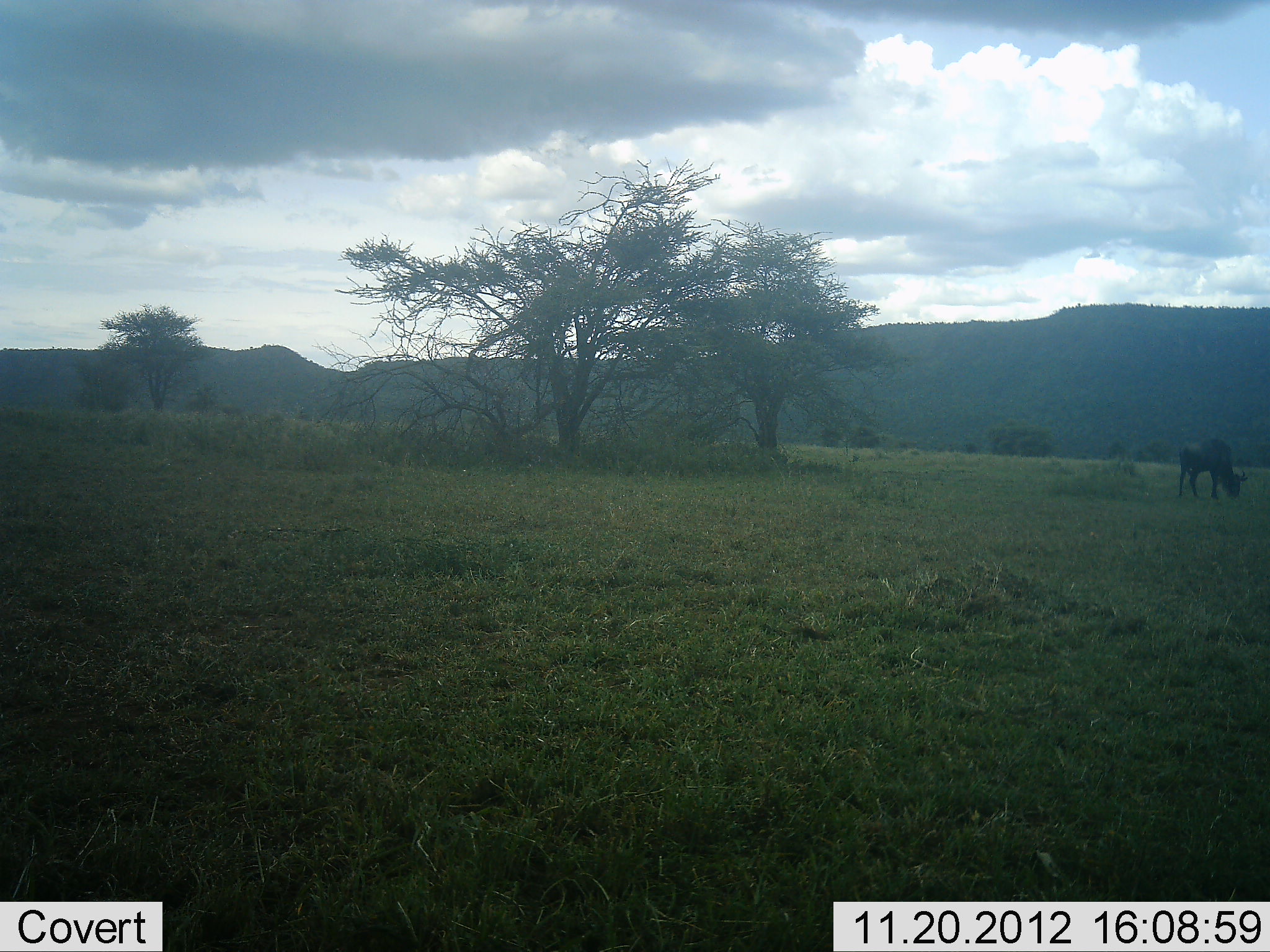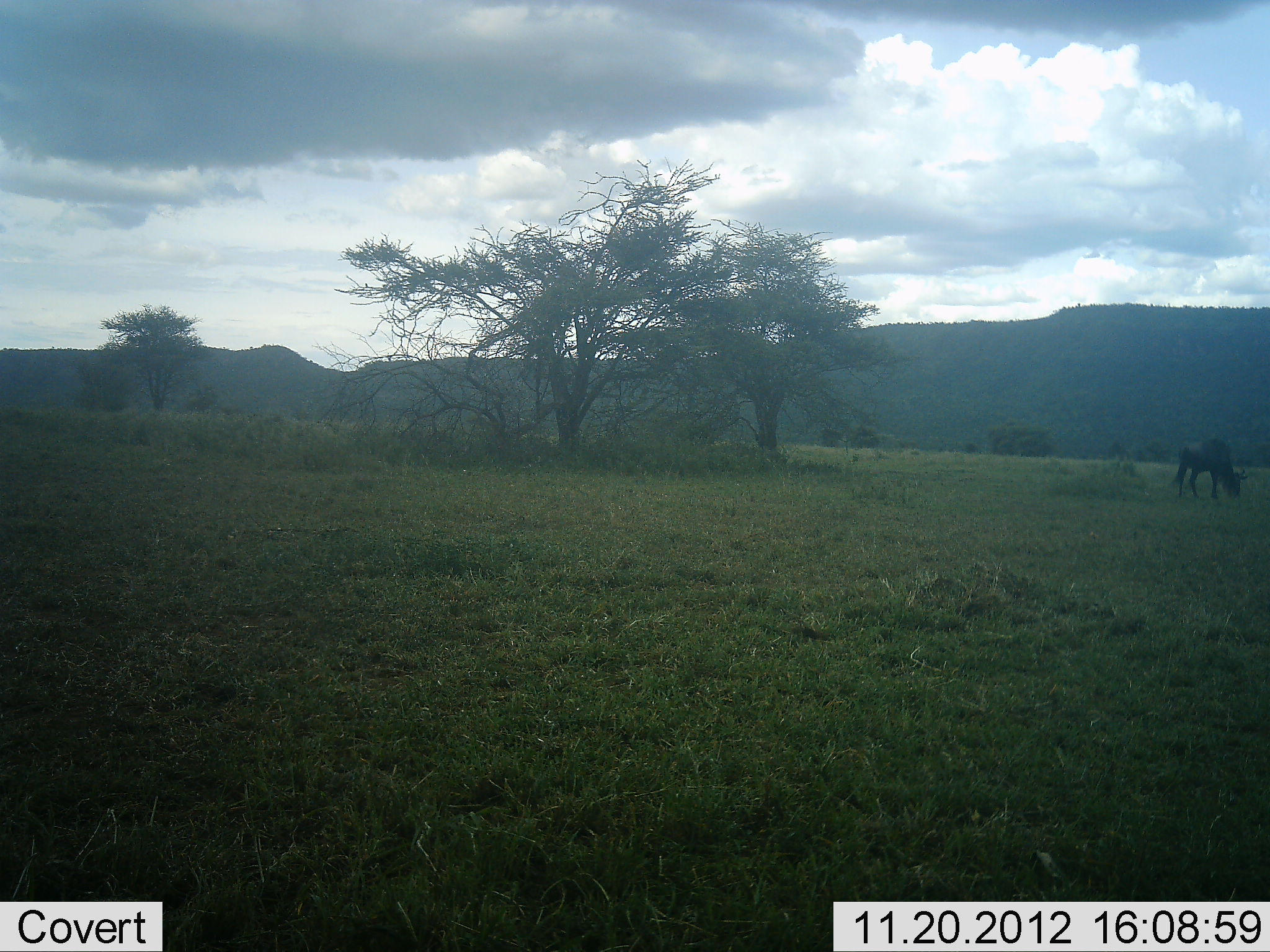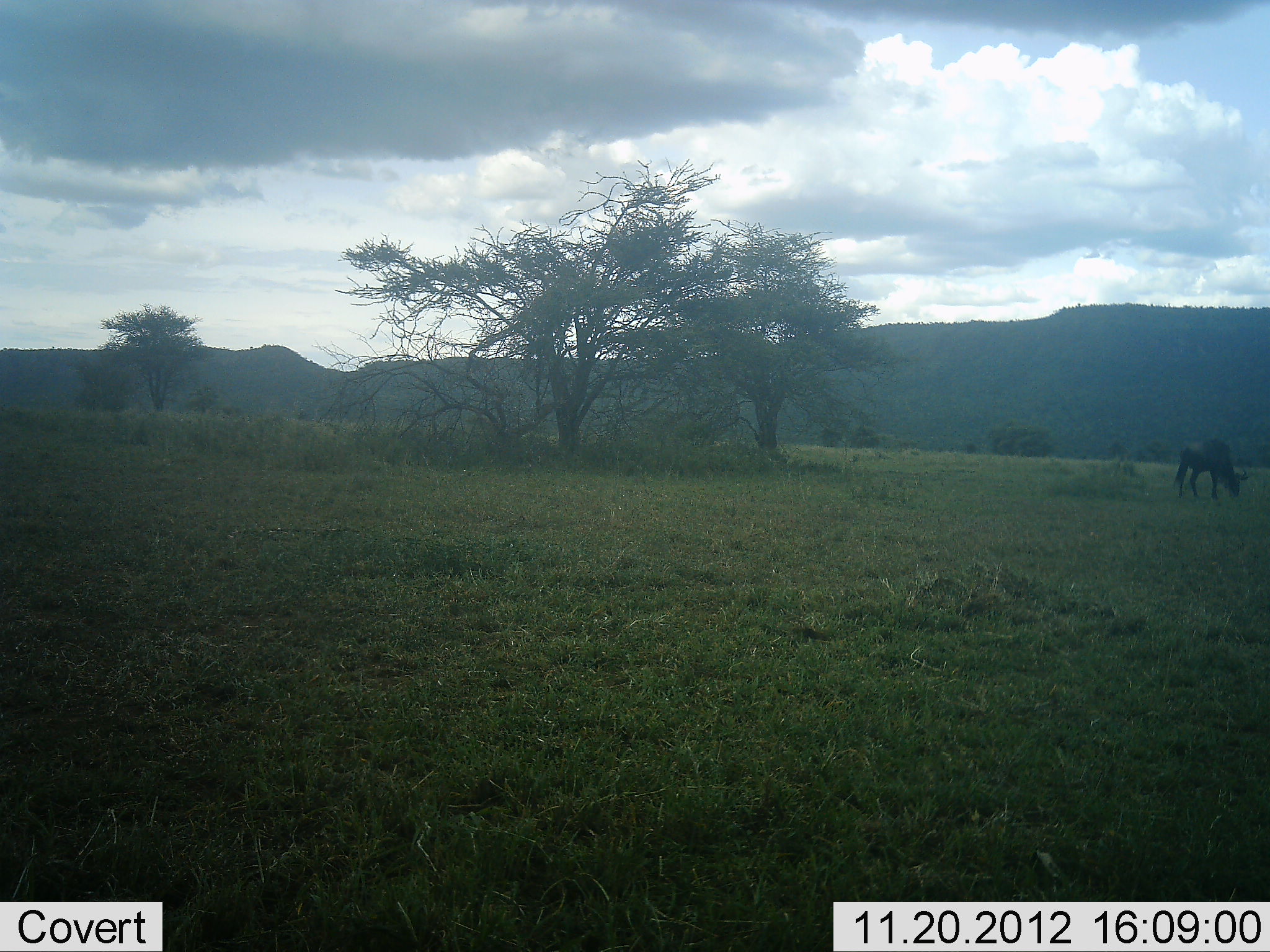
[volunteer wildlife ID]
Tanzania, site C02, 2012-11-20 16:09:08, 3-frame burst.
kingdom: Animalia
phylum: Chordata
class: Mammalia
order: Artiodactyla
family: Bovidae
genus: Connochaetes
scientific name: Connochaetes taurinus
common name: blue wildebeest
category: wildebeest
Wildebeest (blue wildebeest) (Connochaetes taurinus), count 1. Behavior (volunteer vote fractions): standing 26%, resting 0%, moving 11%, interacting 0%. Young present (vote fraction): 0%. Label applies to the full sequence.